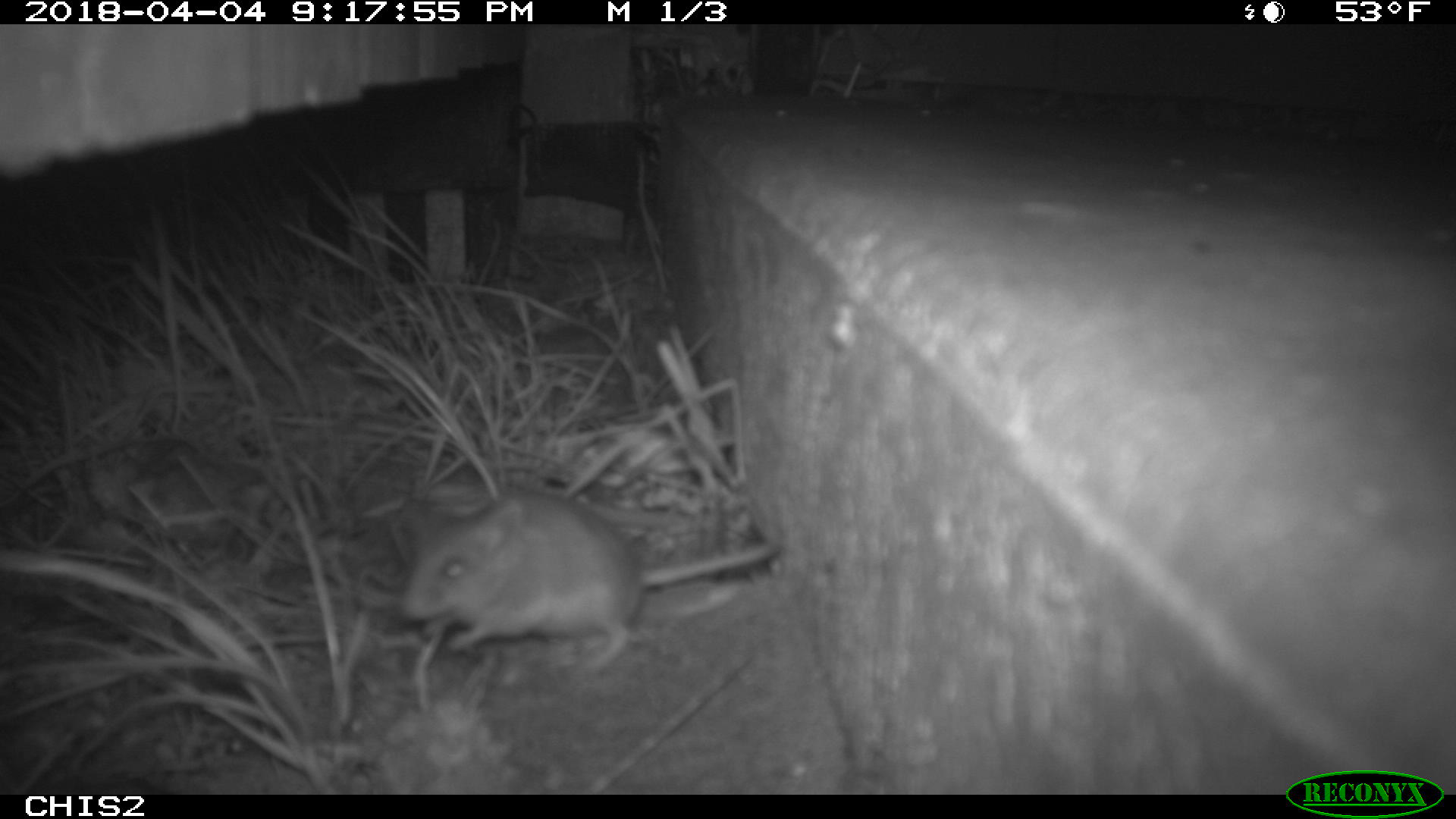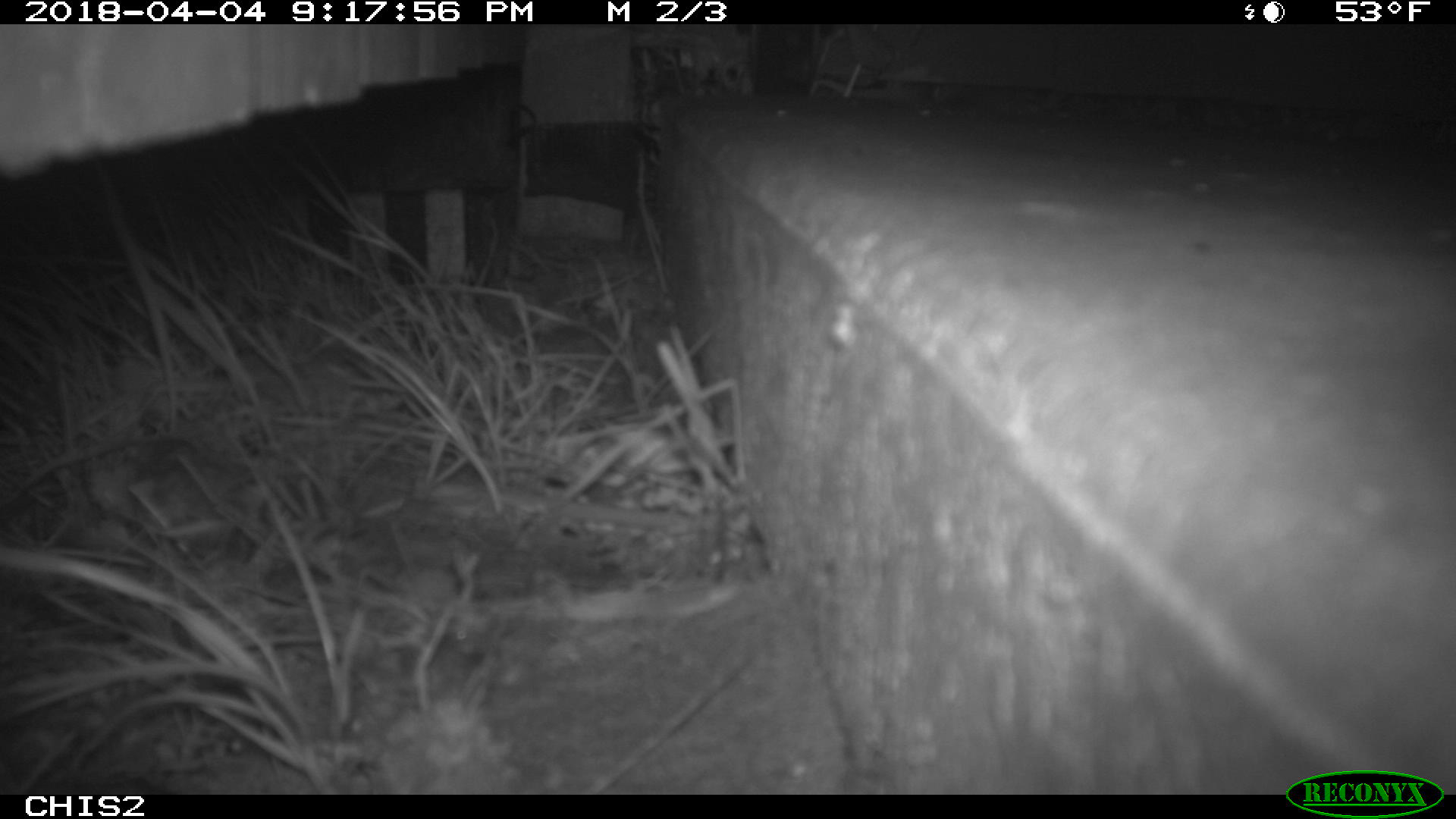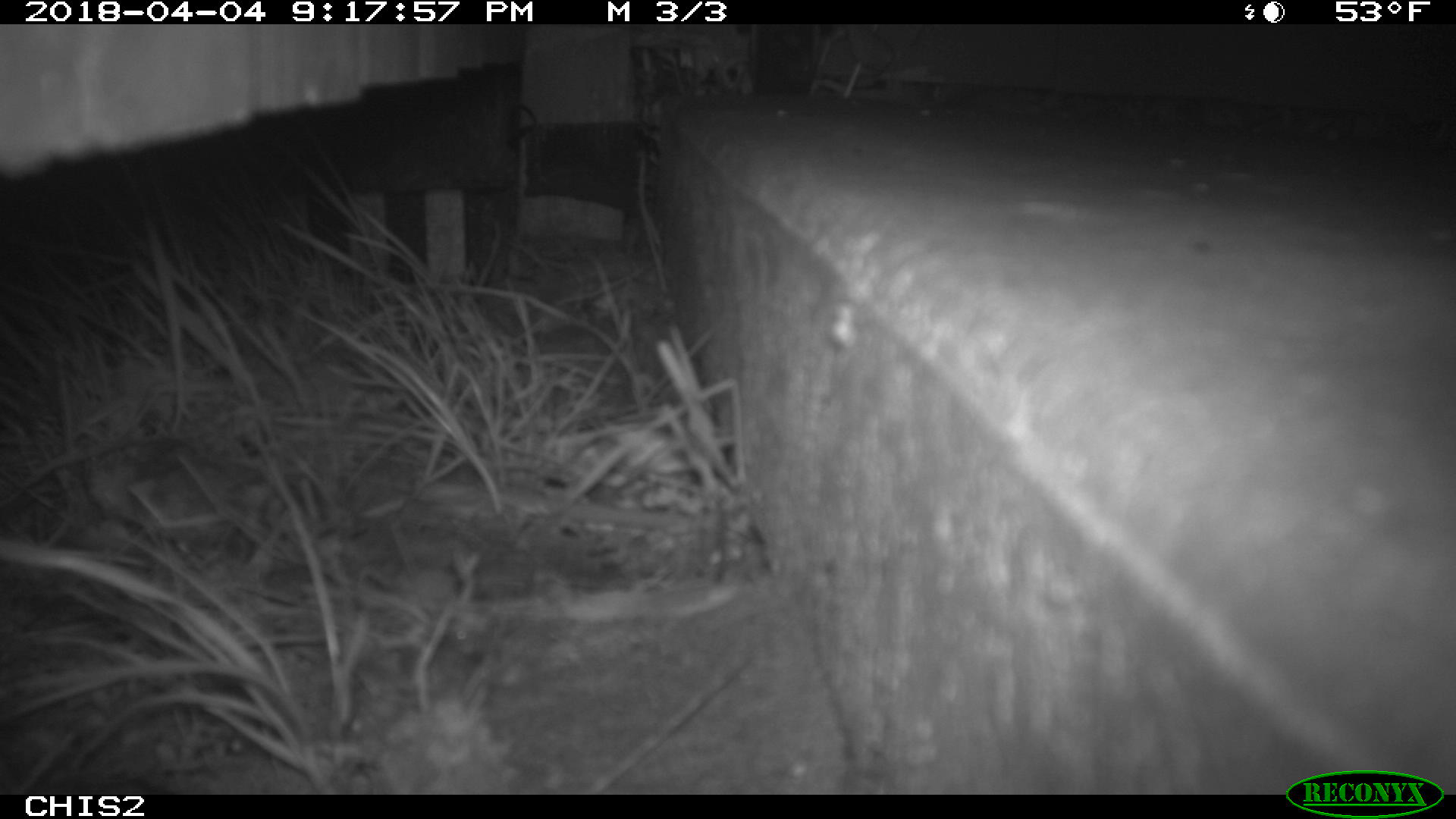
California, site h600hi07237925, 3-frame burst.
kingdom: Animalia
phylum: Chordata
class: Mammalia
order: Rodentia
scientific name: Rodentia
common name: rodent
Rodent (Rodentia).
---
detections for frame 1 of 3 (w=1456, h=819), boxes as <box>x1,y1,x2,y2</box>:
rodent: <box>391,480,783,668</box>